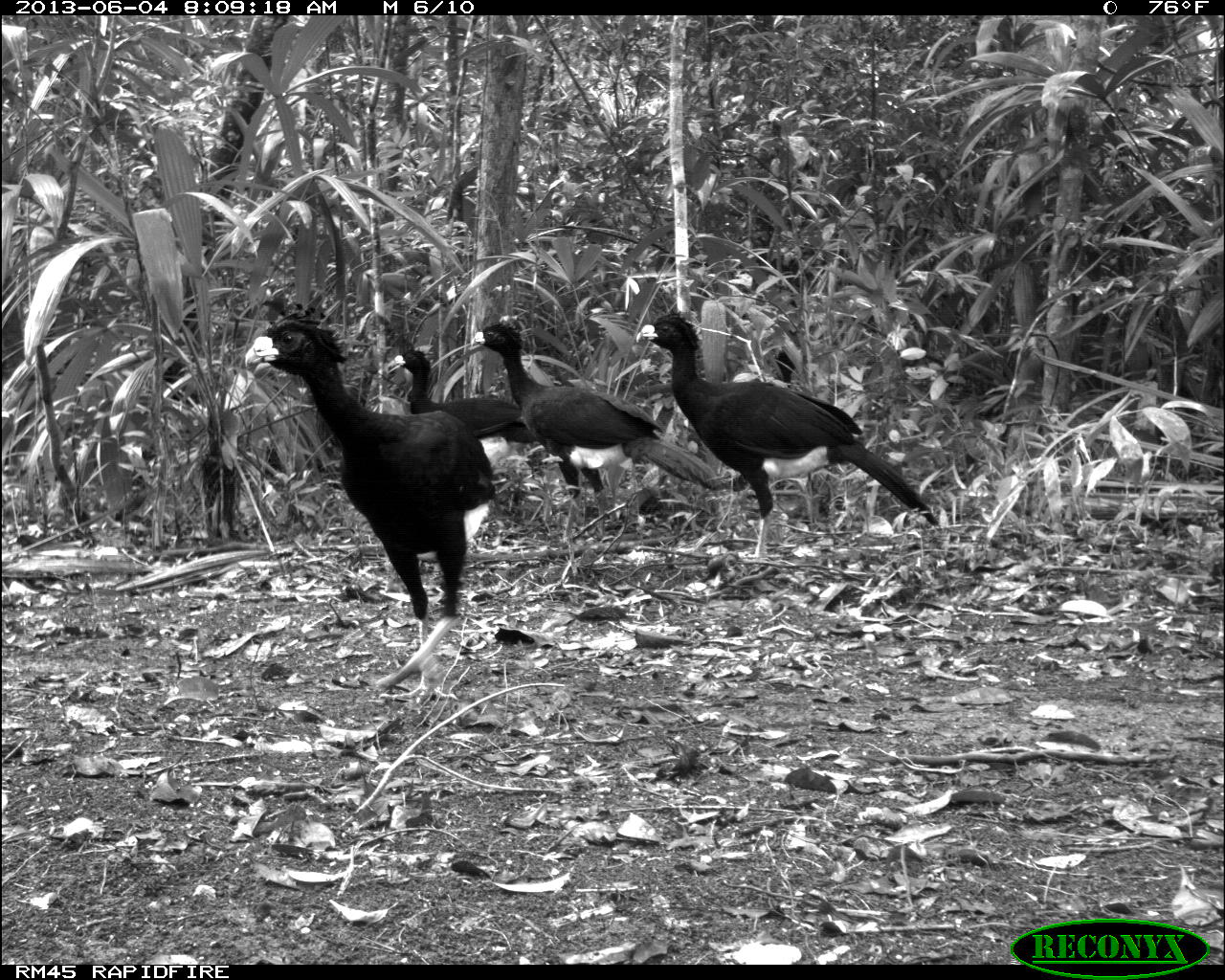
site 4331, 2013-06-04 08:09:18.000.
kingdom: Animalia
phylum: Chordata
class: Aves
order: Galliformes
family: Cracidae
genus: Crax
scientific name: Crax rubra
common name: great curassow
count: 5